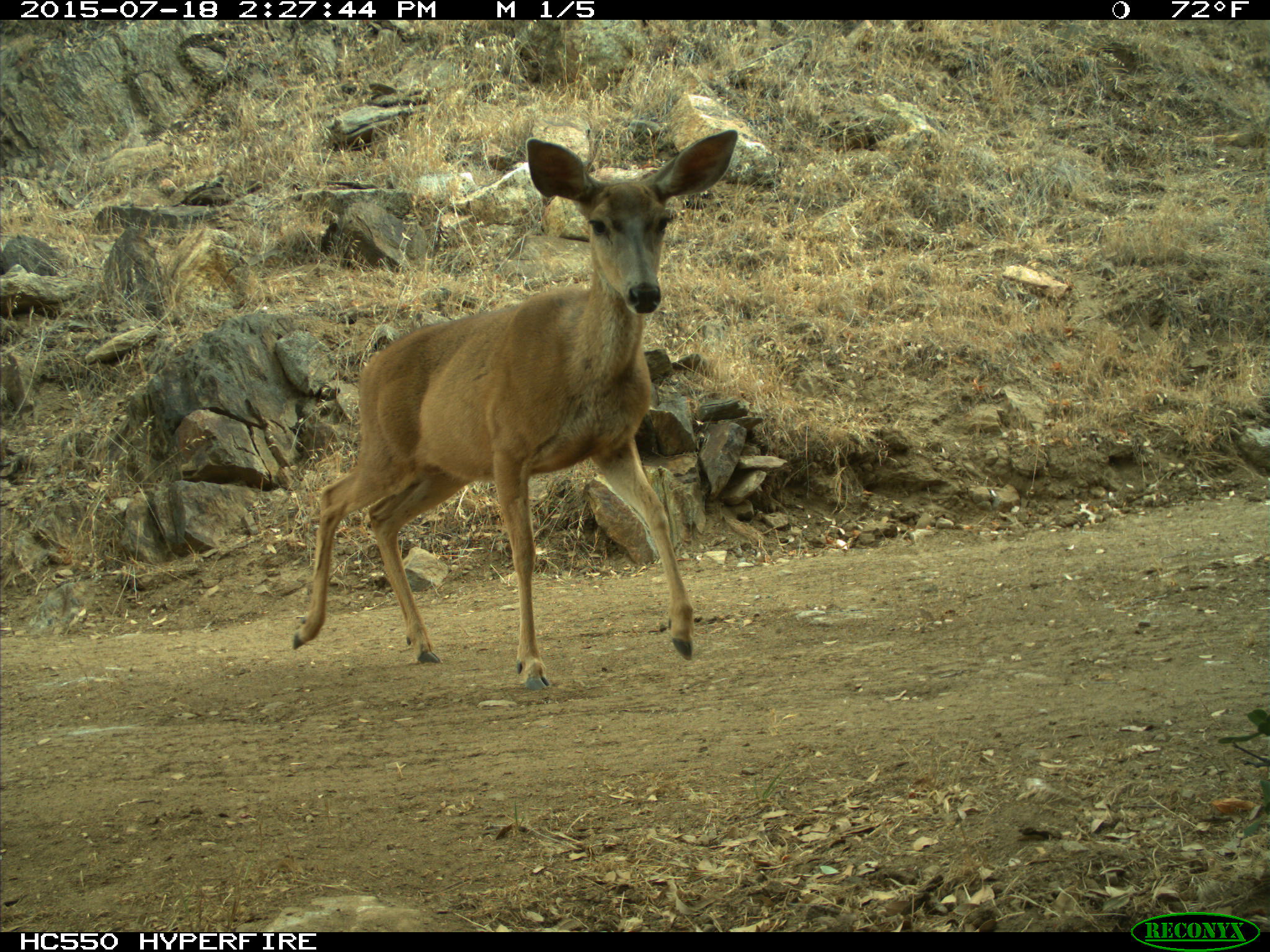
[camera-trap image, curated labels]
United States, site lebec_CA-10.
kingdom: Animalia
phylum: Chordata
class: Mammalia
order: Artiodactyla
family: Cervidae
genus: Odocoileus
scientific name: Odocoileus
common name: deer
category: unidentified deer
Unidentified deer (deer) (Odocoileus).